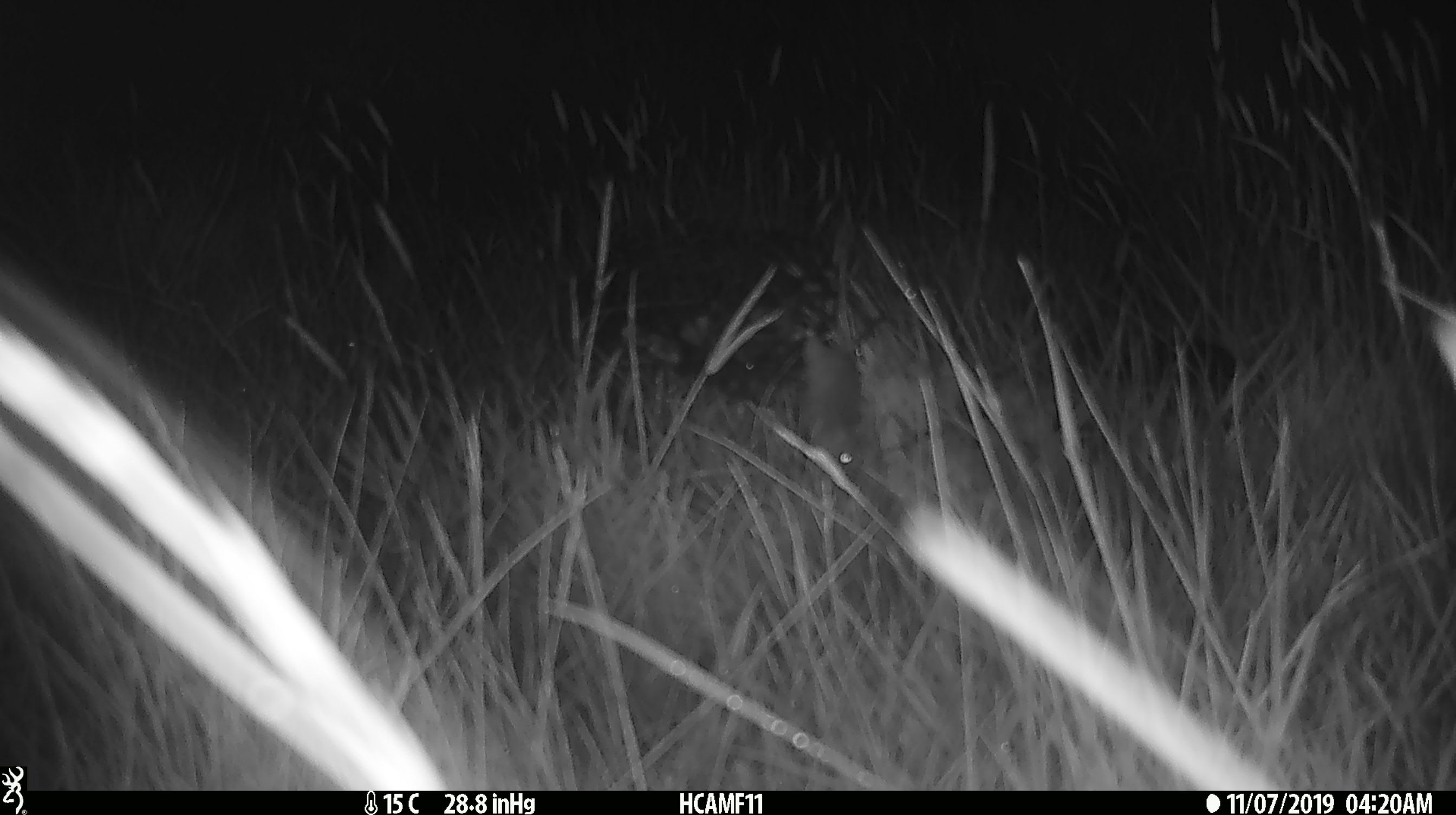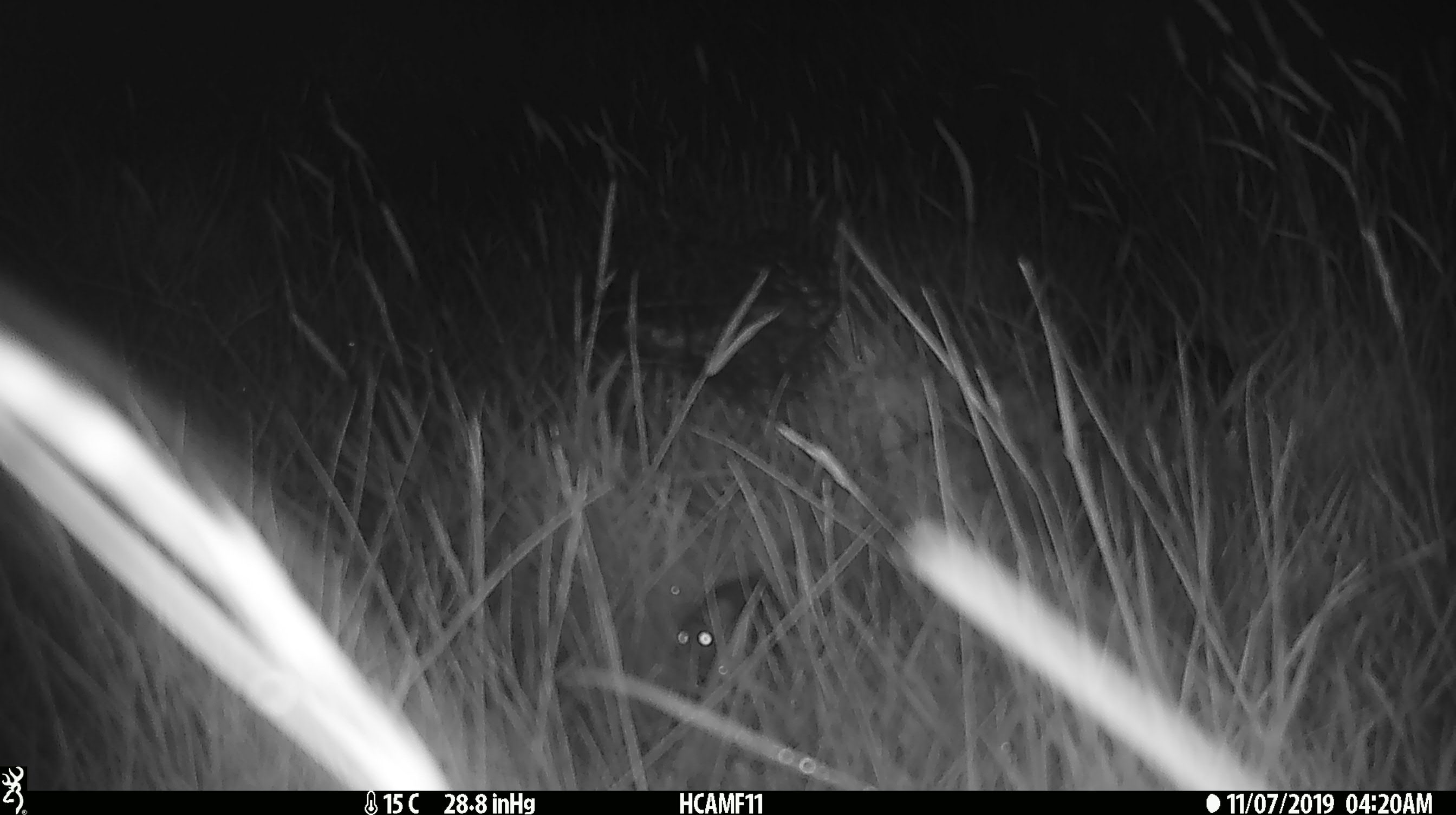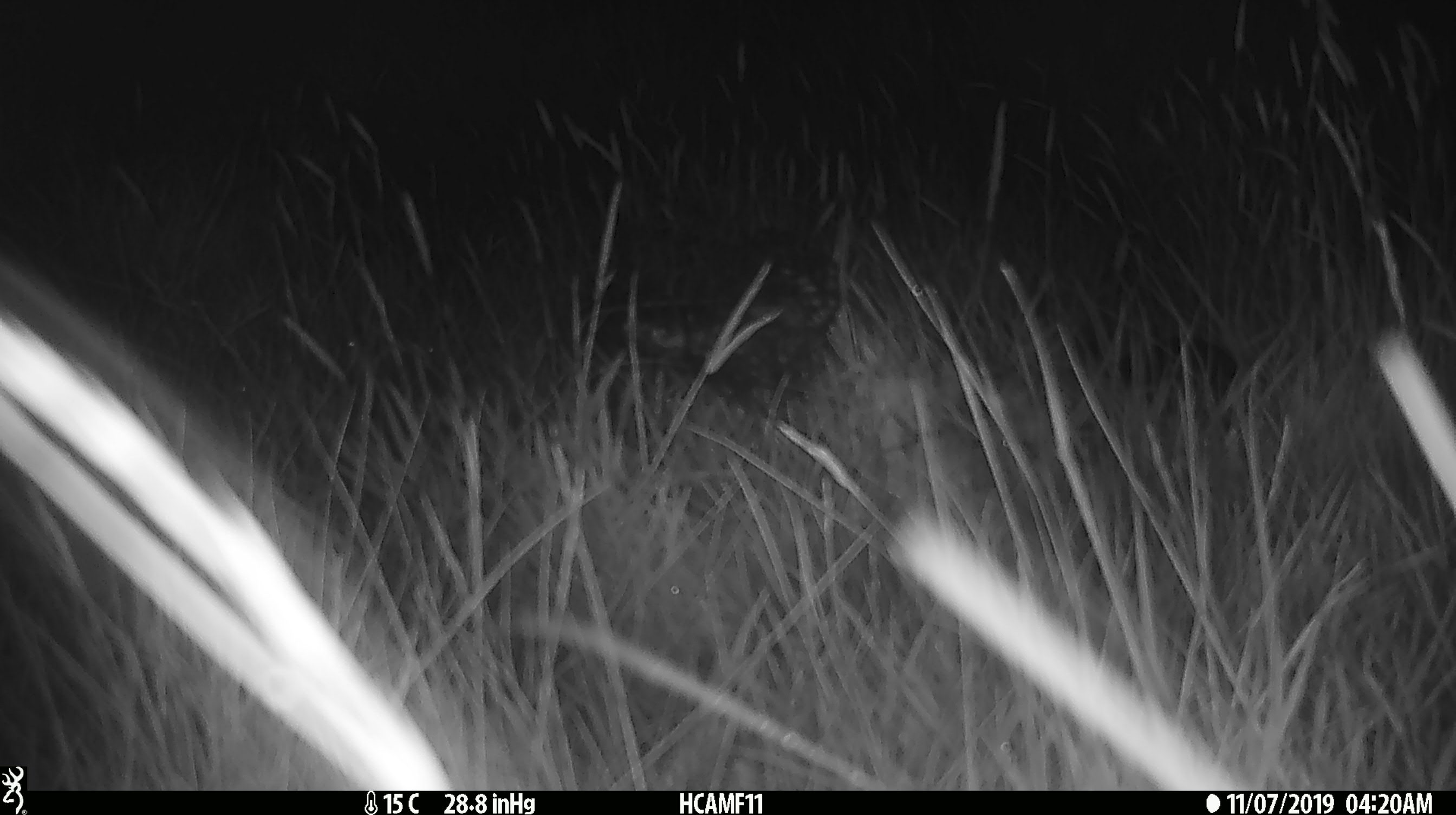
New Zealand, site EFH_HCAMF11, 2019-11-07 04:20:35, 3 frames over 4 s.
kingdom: Animalia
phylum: Chordata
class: Mammalia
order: Rodentia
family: Muridae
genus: Mus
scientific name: Mus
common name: mouse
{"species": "mouse (Mus)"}